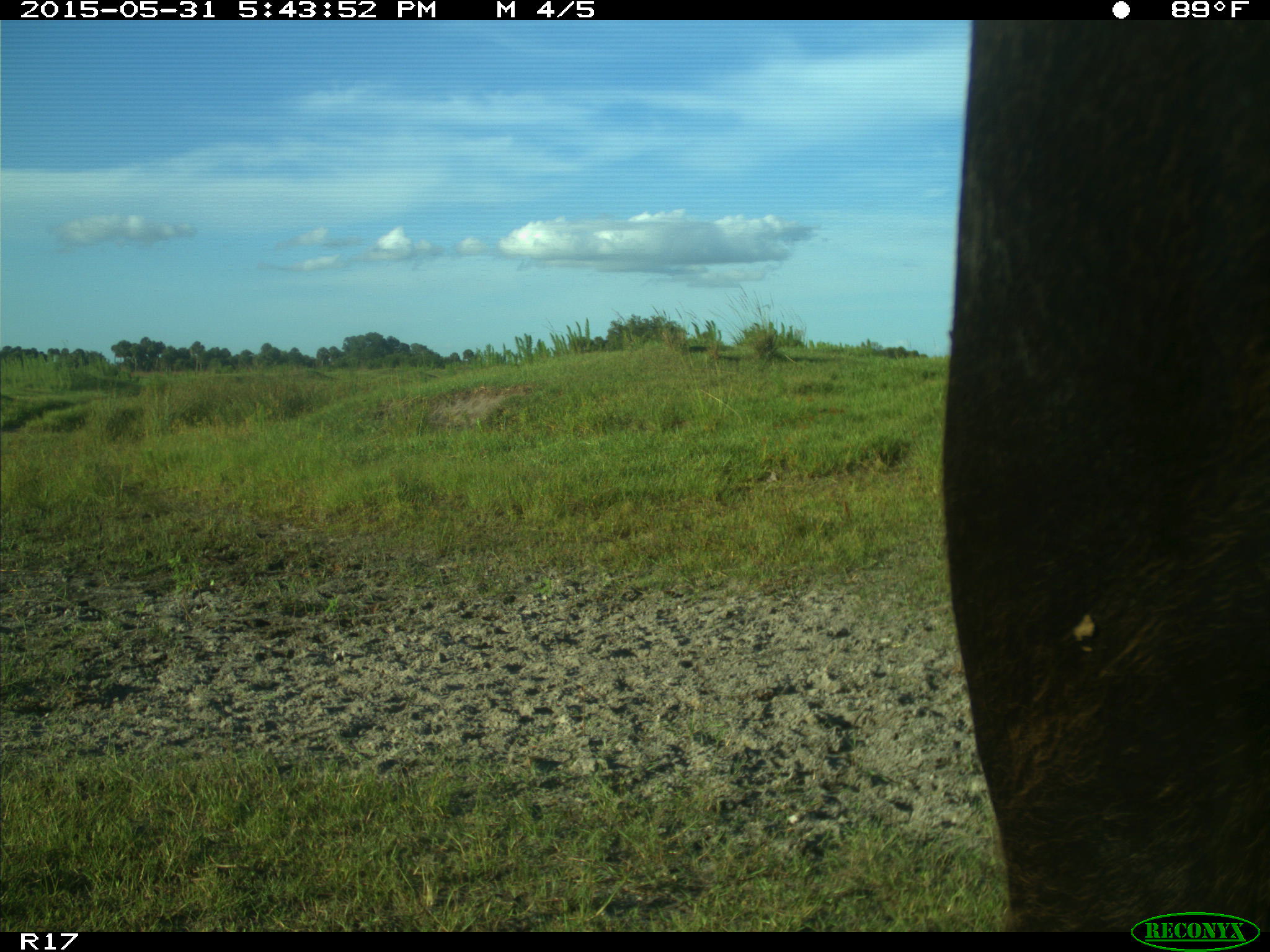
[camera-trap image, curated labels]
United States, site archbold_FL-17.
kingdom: Animalia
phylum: Chordata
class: Mammalia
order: Artiodactyla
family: Bovidae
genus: Bos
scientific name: Bos taurus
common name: domestic cow